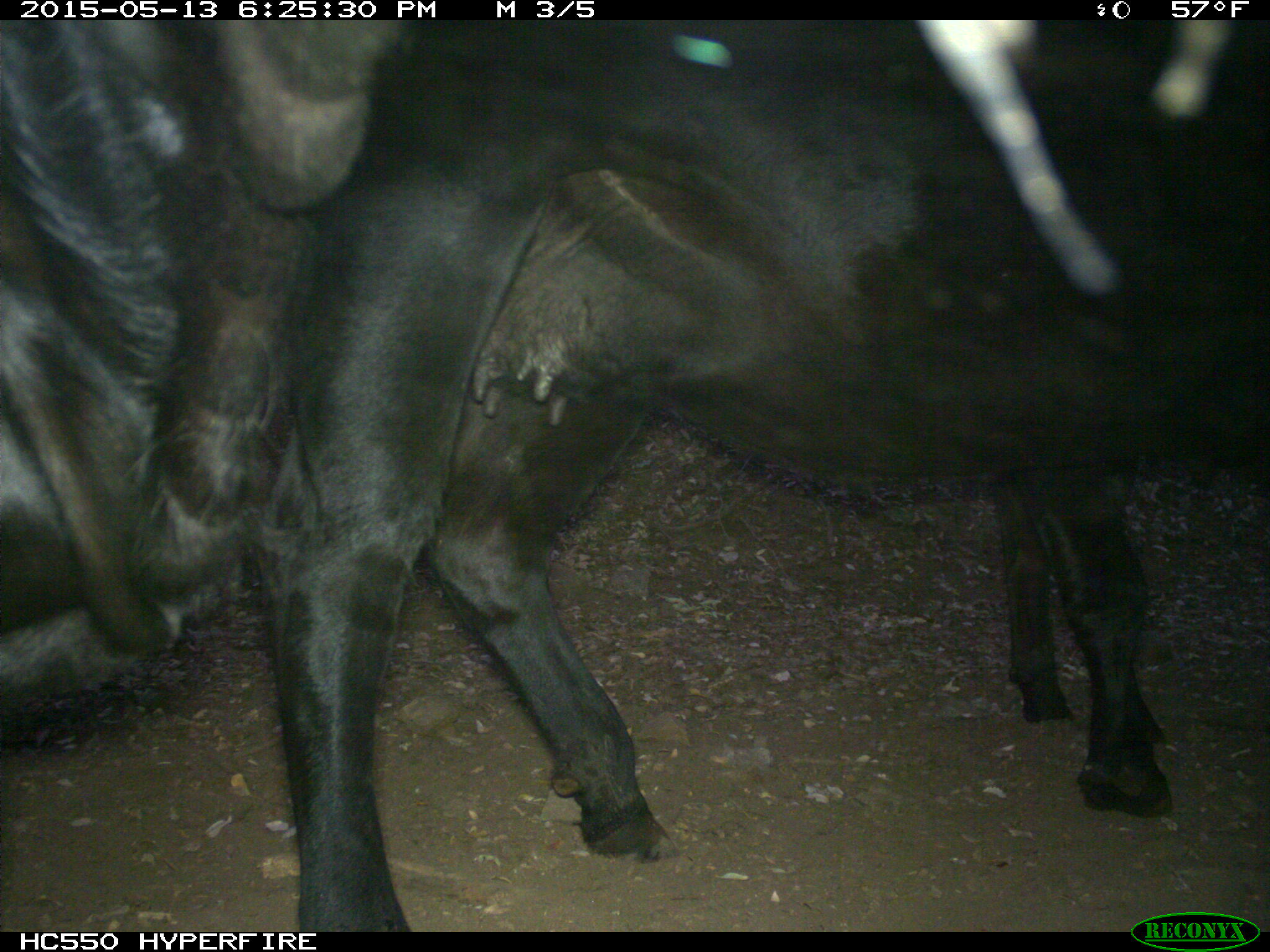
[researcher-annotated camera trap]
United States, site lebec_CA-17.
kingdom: Animalia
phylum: Chordata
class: Mammalia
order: Artiodactyla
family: Bovidae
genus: Bos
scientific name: Bos taurus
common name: domestic cow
Bos taurus (domestic cow).